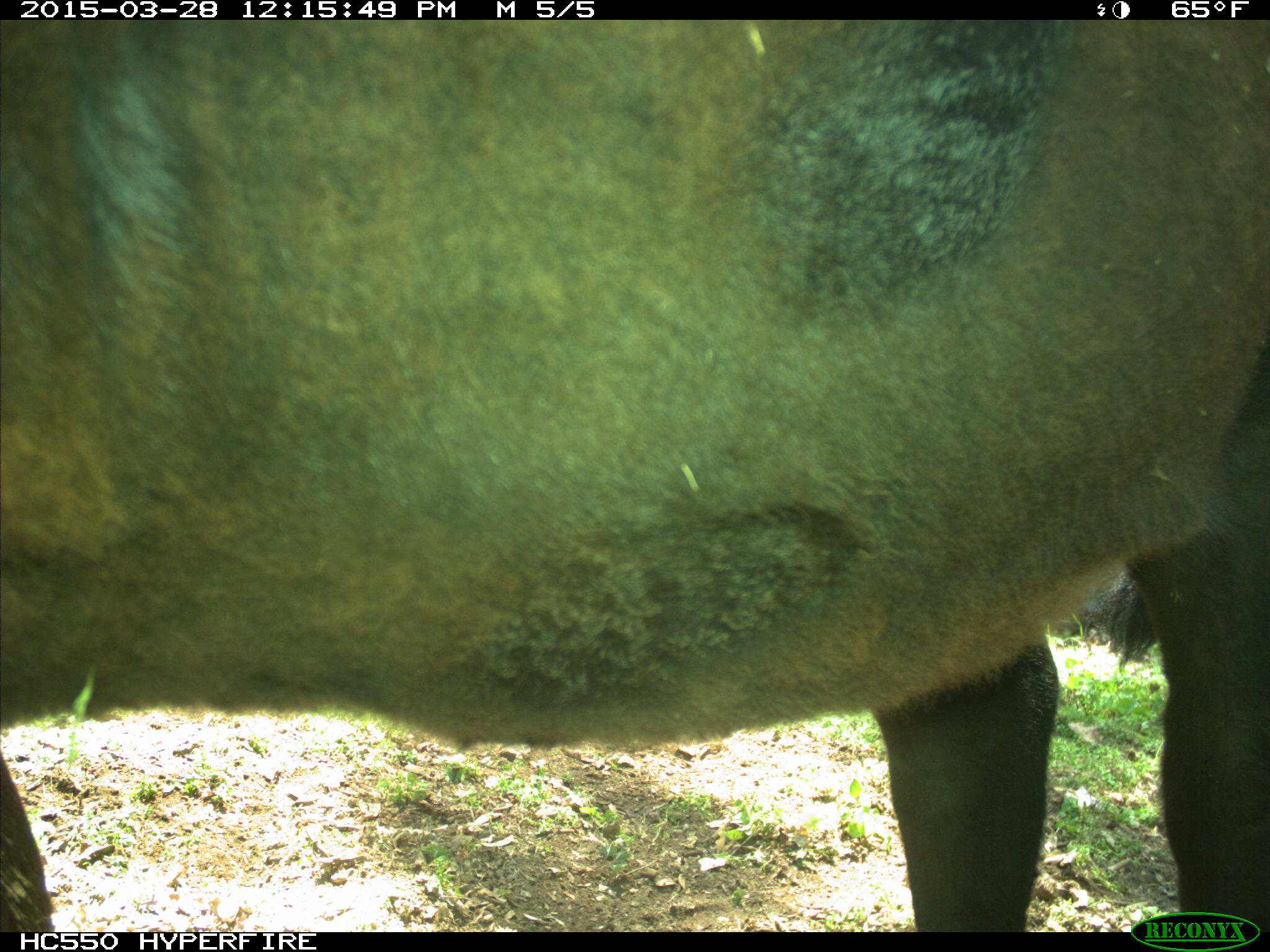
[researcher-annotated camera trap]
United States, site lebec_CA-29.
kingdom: Animalia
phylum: Chordata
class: Mammalia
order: Artiodactyla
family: Bovidae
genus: Bos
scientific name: Bos taurus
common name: domestic cow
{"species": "Bos taurus (domestic cow)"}